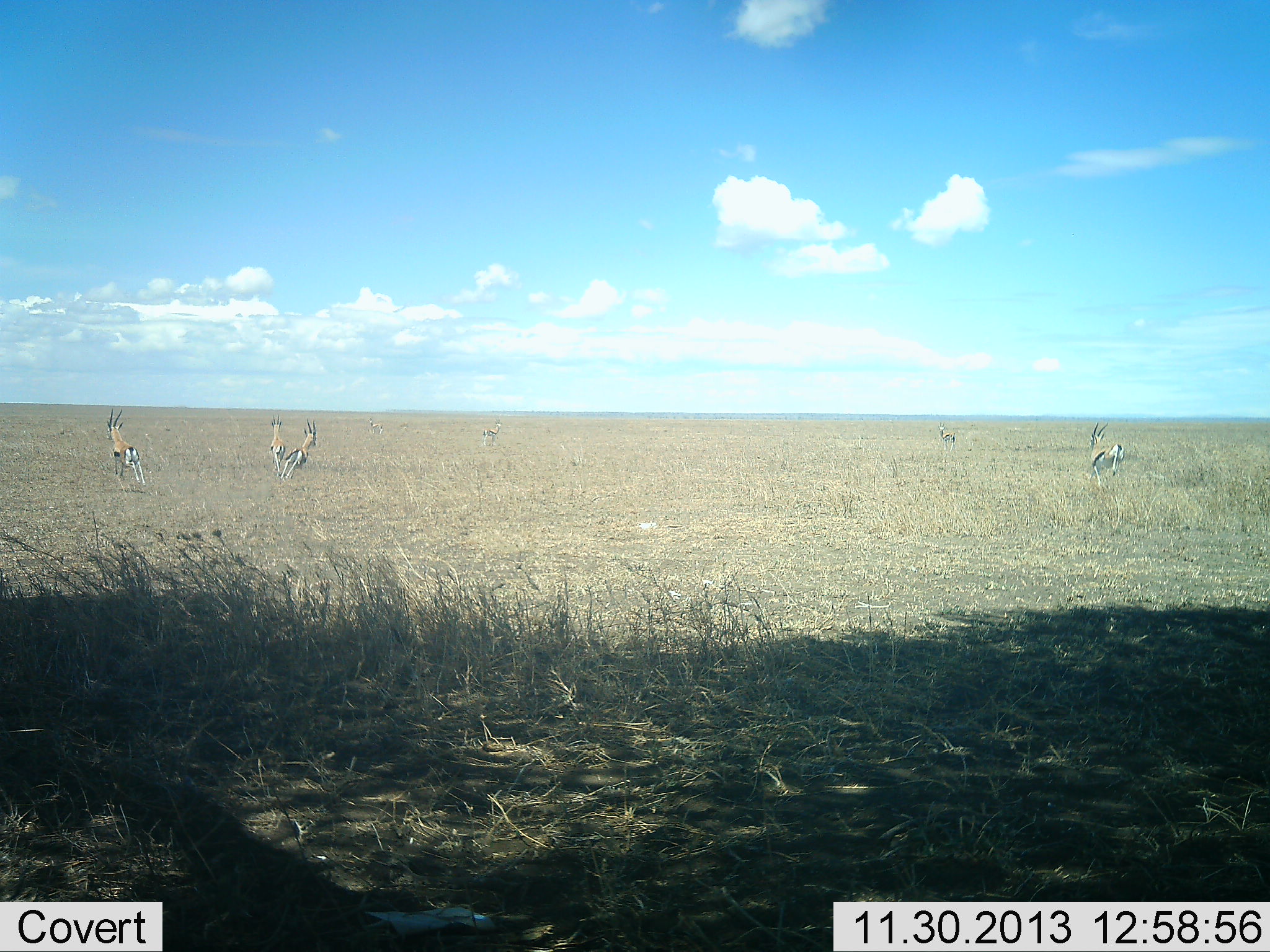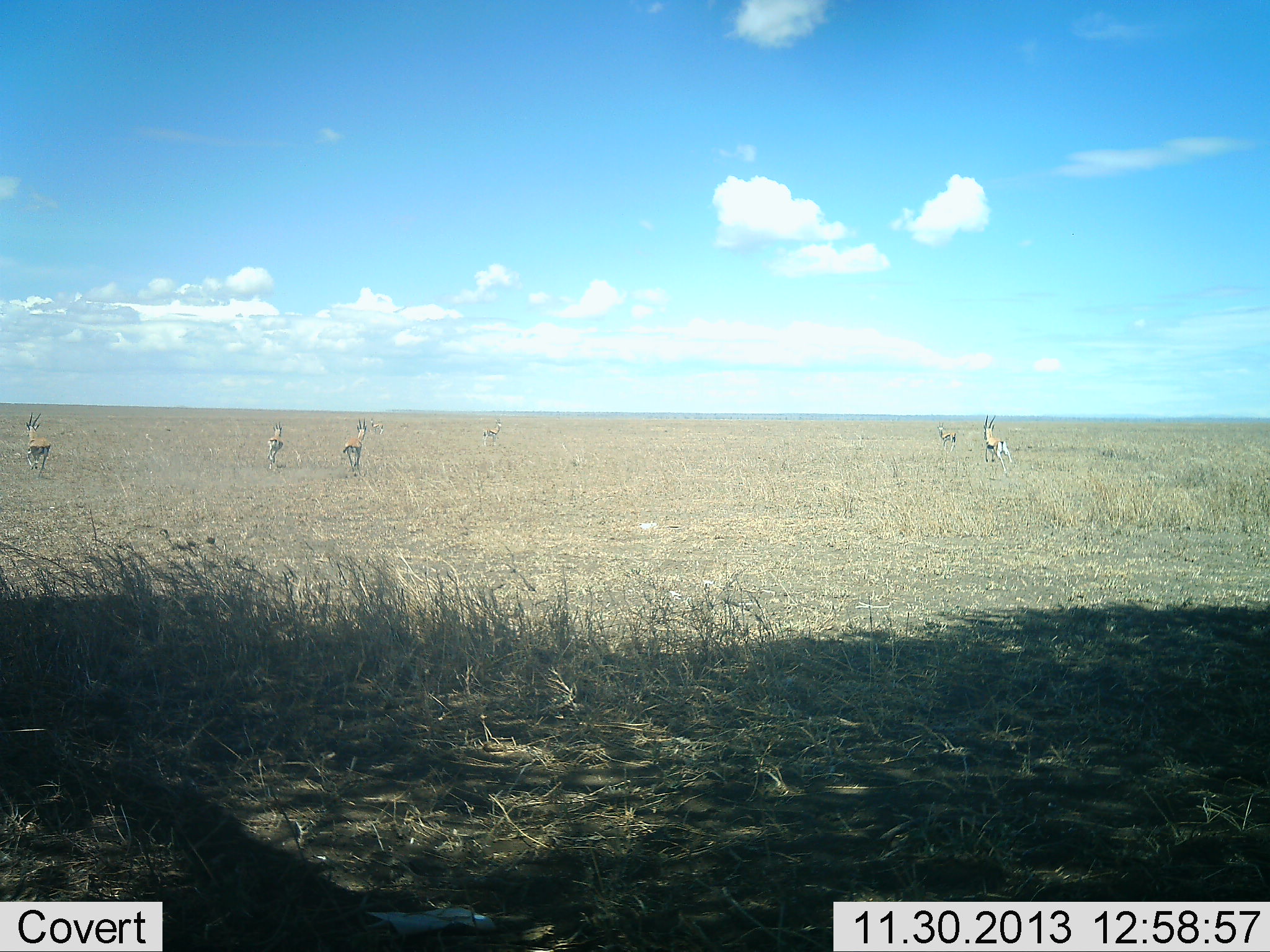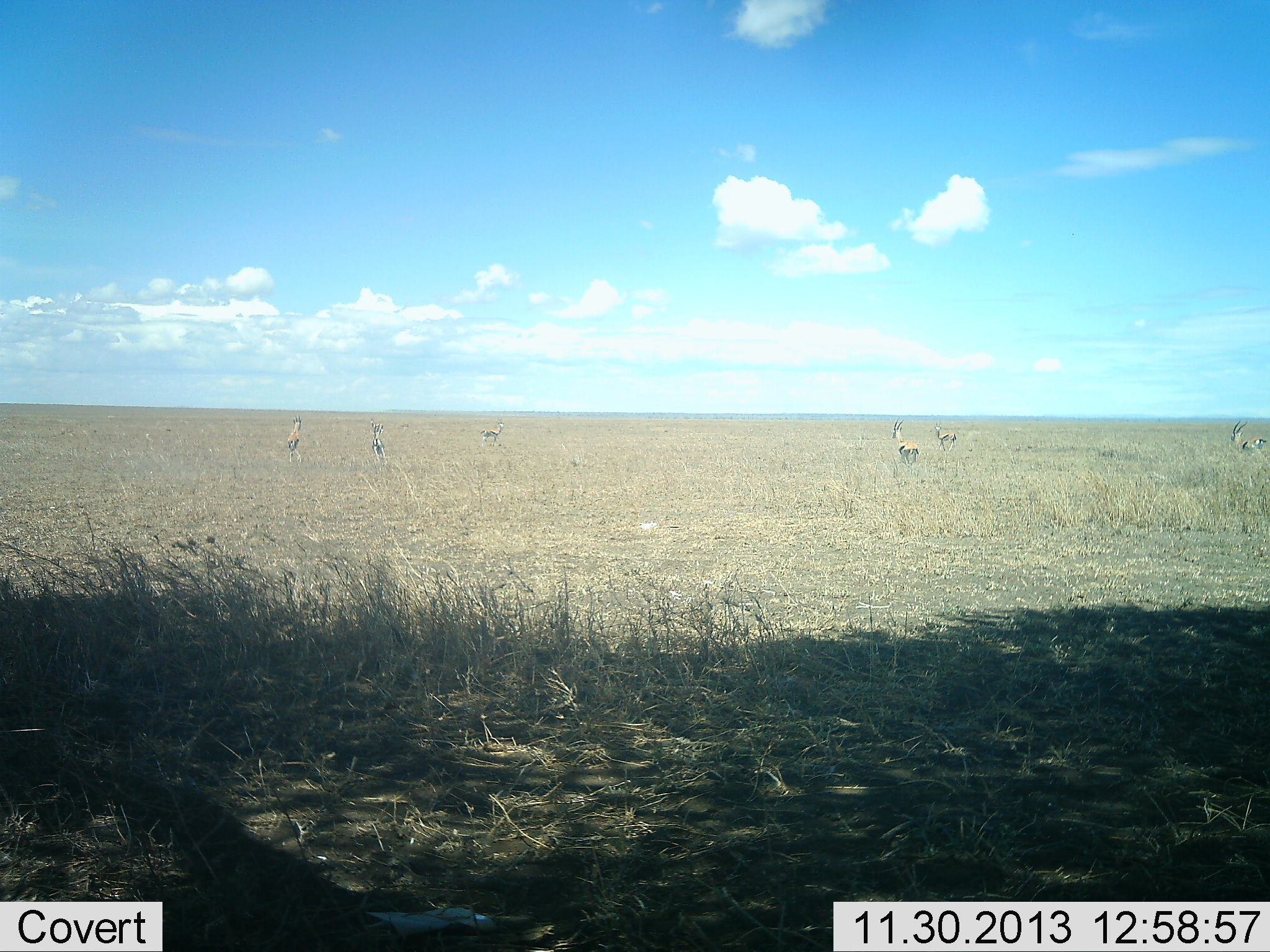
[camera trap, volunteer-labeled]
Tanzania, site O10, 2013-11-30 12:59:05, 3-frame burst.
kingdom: Animalia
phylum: Chordata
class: Mammalia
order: Artiodactyla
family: Bovidae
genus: Eudorcas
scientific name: Eudorcas thomsonii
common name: thomson's gazelle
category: gazellethomsons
Gazellethomsons (thomson's gazelle) (Eudorcas thomsonii), count 6. Behavior (volunteer vote fractions): standing 19%, resting 0%, moving 94%, interacting 3%. Young present (vote fraction): 6%. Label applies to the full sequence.